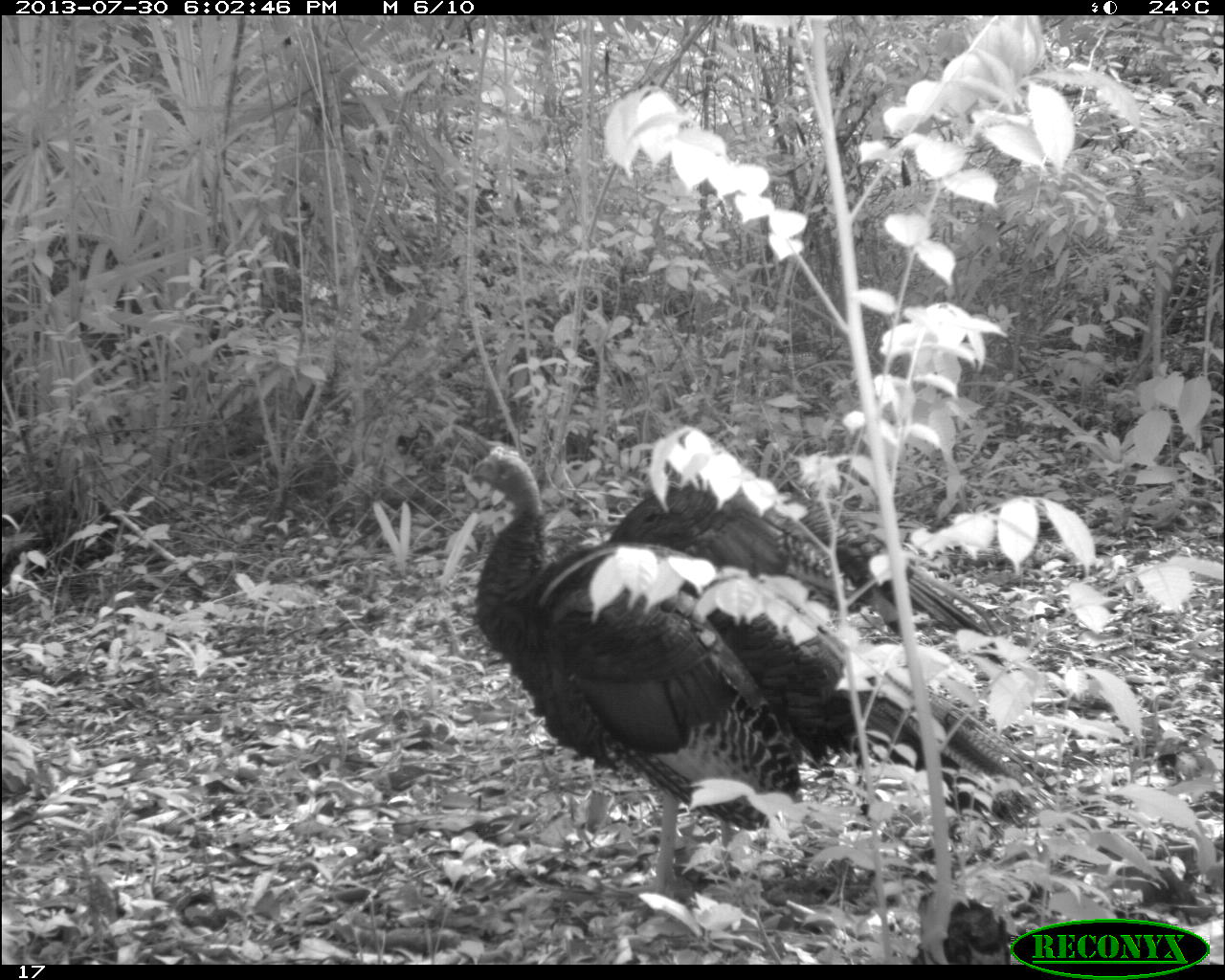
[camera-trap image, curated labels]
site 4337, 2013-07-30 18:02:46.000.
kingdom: Animalia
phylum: Chordata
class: Aves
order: Galliformes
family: Phasianidae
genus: Meleagris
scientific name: Meleagris ocellata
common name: ocellated turkey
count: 2